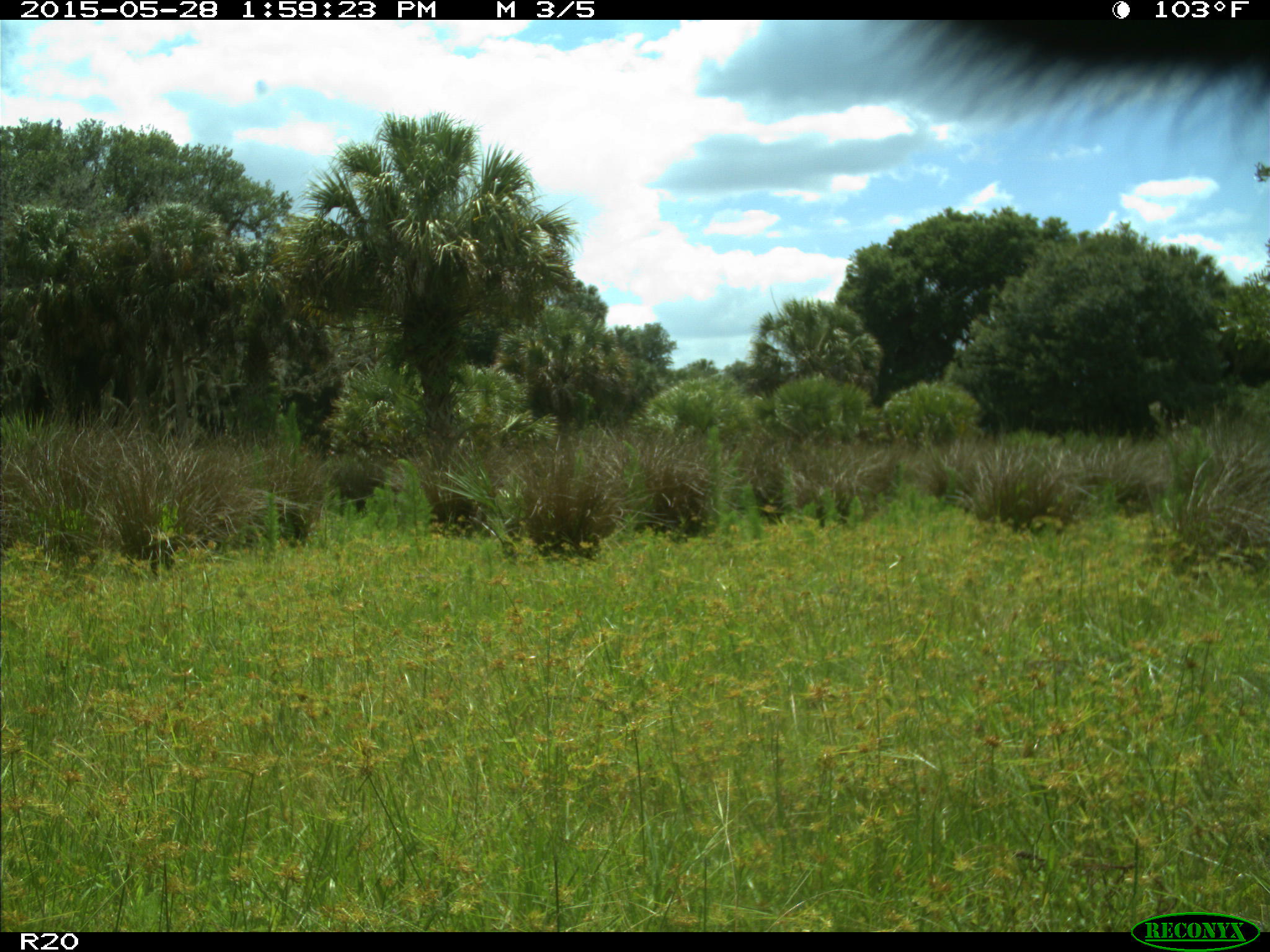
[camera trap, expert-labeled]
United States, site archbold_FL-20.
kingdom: Animalia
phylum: Chordata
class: Mammalia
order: Artiodactyla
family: Bovidae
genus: Bos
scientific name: Bos taurus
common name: domestic cow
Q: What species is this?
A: Bos taurus (domestic cow).